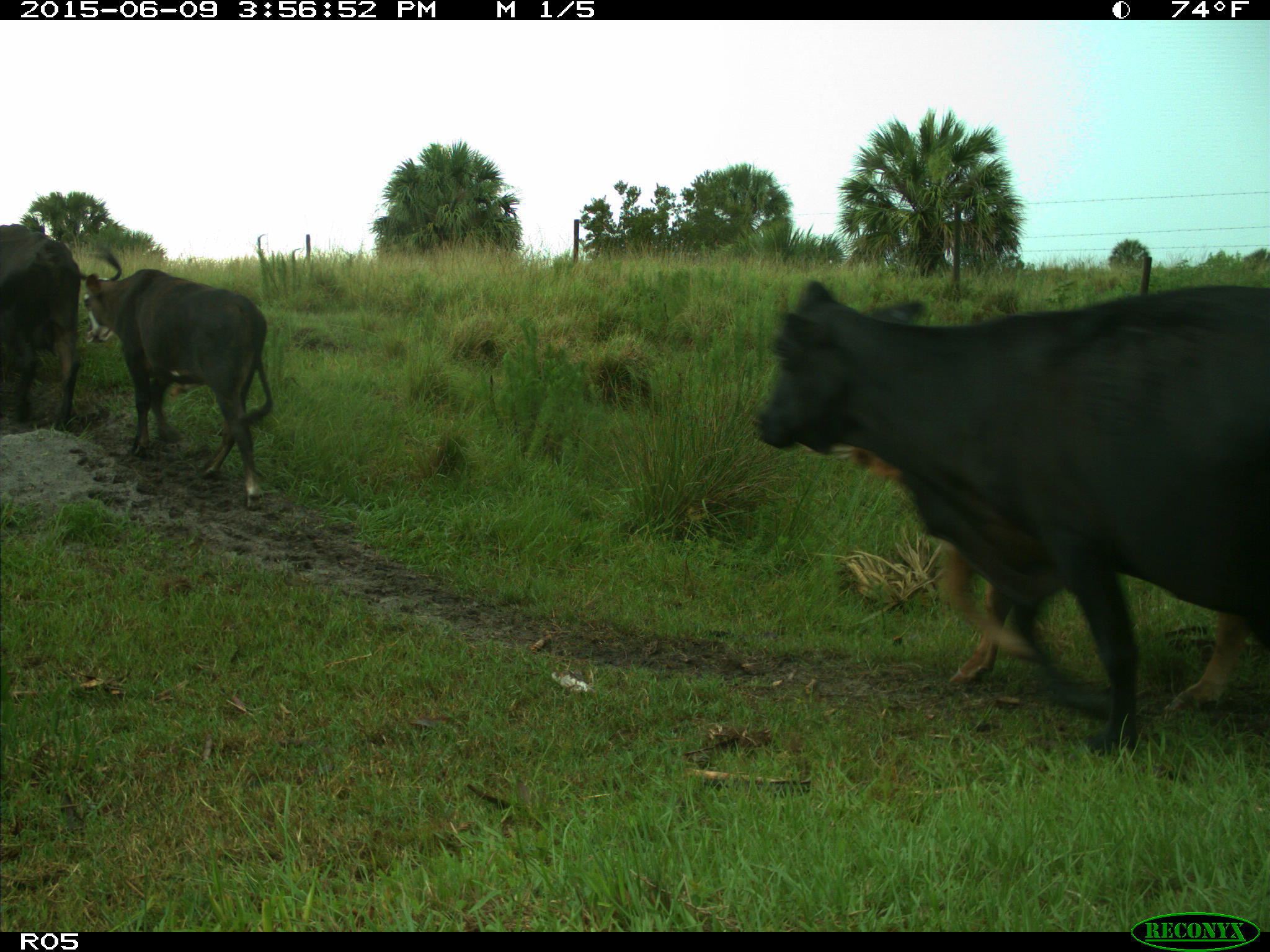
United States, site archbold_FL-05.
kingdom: Animalia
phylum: Chordata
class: Mammalia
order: Artiodactyla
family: Bovidae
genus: Bos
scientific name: Bos taurus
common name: domestic cow